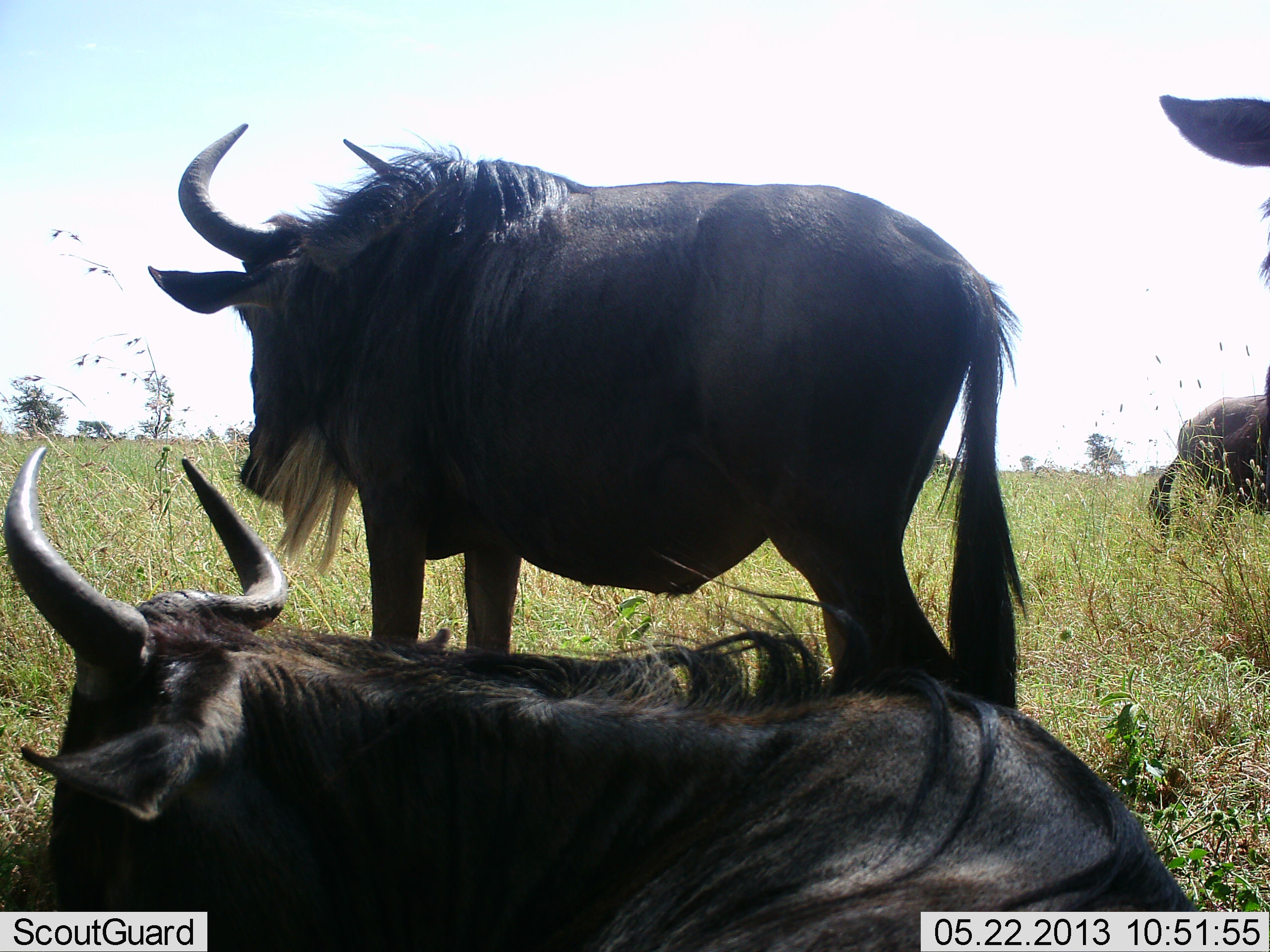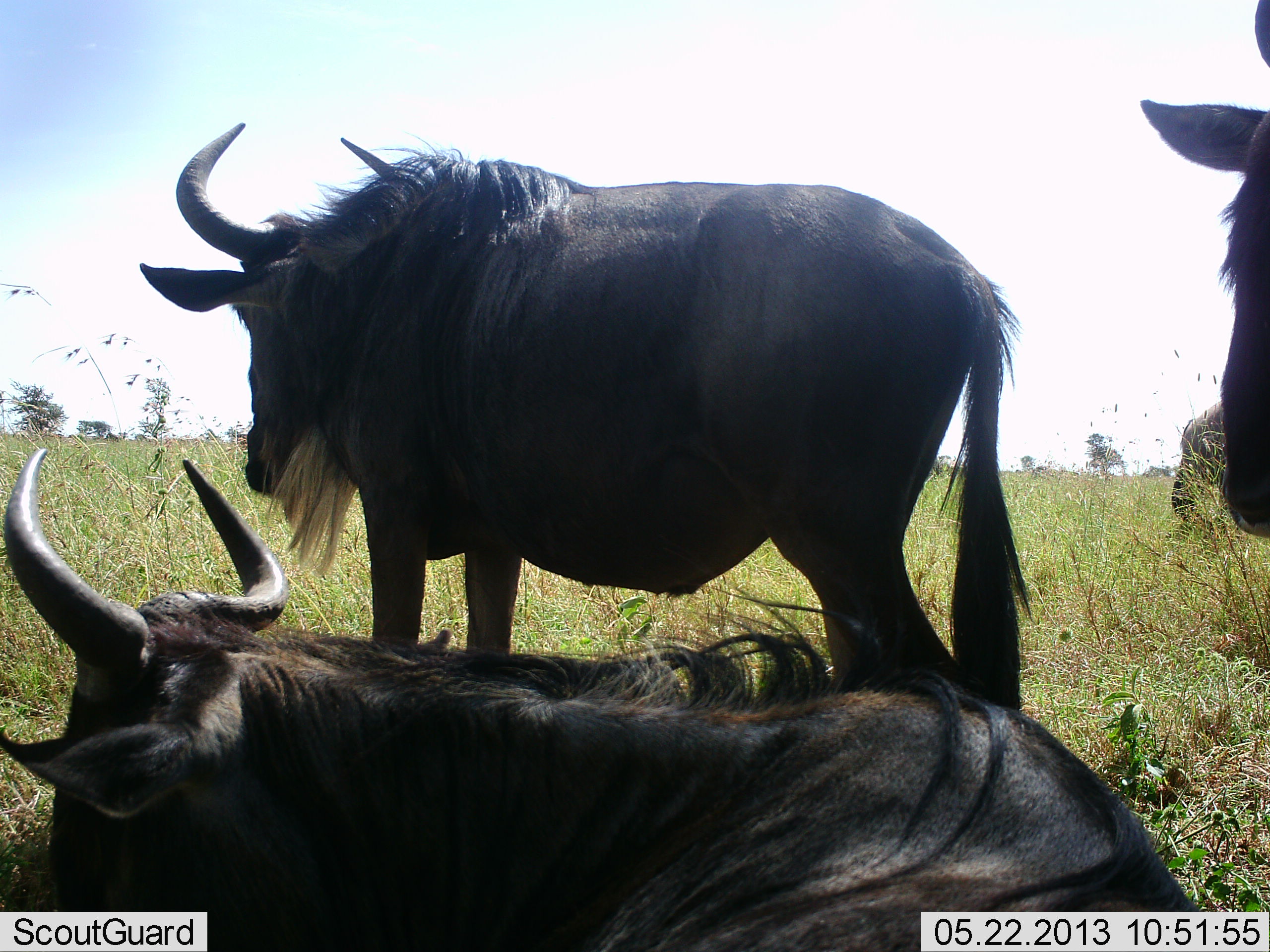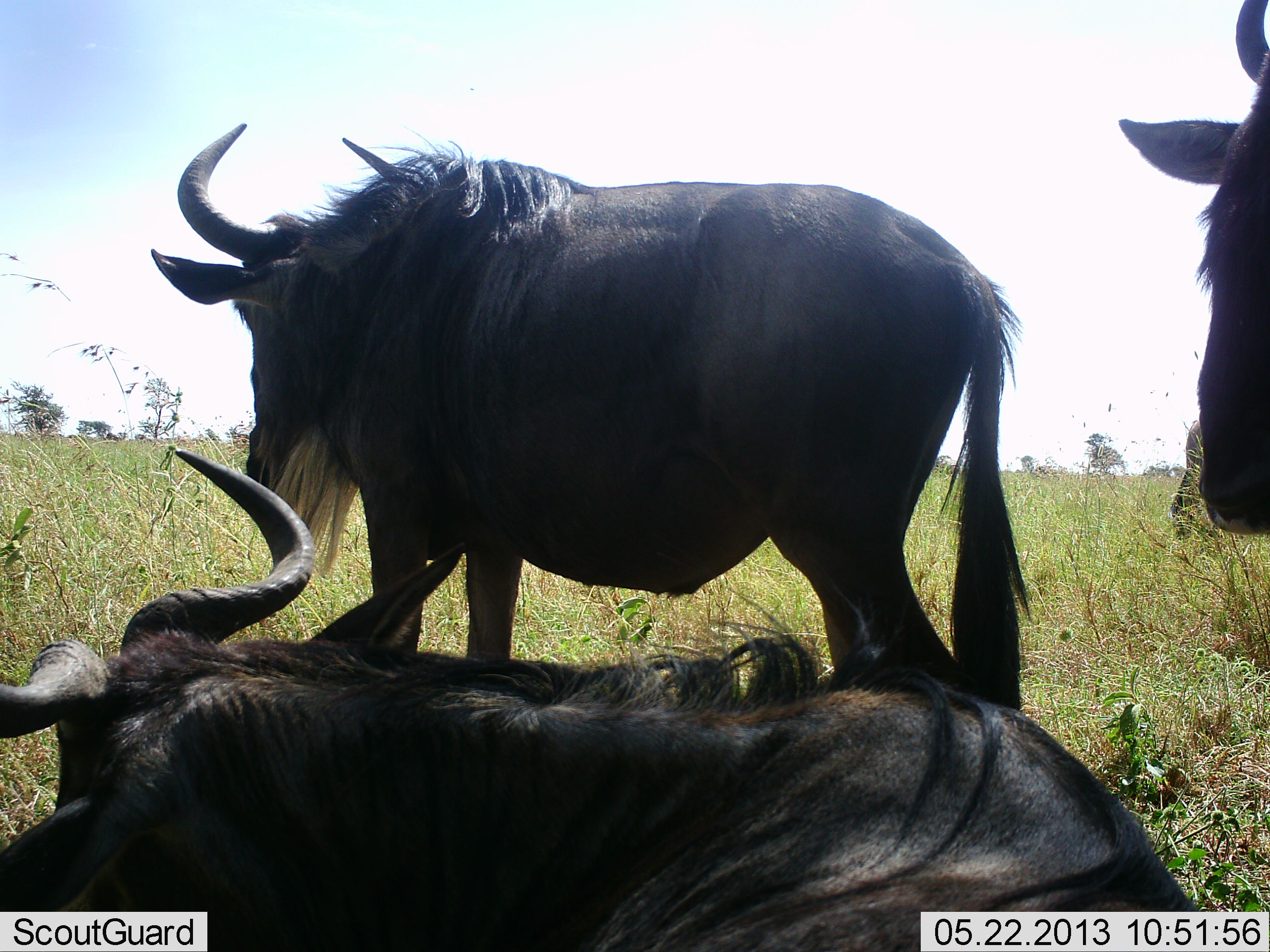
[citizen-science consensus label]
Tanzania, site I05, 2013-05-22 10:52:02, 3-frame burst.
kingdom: Animalia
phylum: Chordata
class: Mammalia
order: Artiodactyla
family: Bovidae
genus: Connochaetes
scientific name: Connochaetes taurinus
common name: blue wildebeest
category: wildebeest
Wildebeest (blue wildebeest) (Connochaetes taurinus), count 4. Behavior (volunteer vote fractions): standing 90%, resting 100%, moving 10%, interacting 0%. Young present (vote fraction): 0%. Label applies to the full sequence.